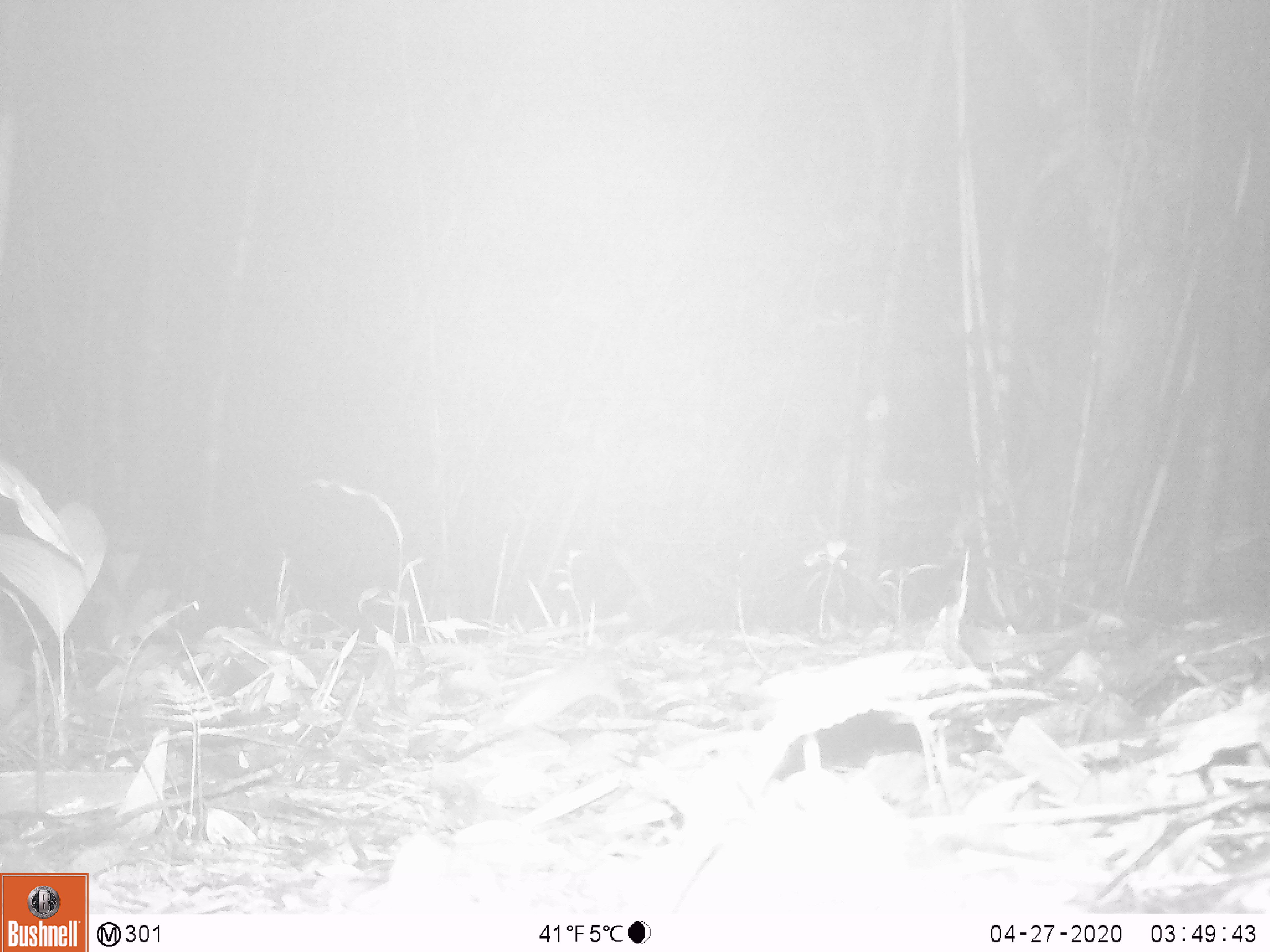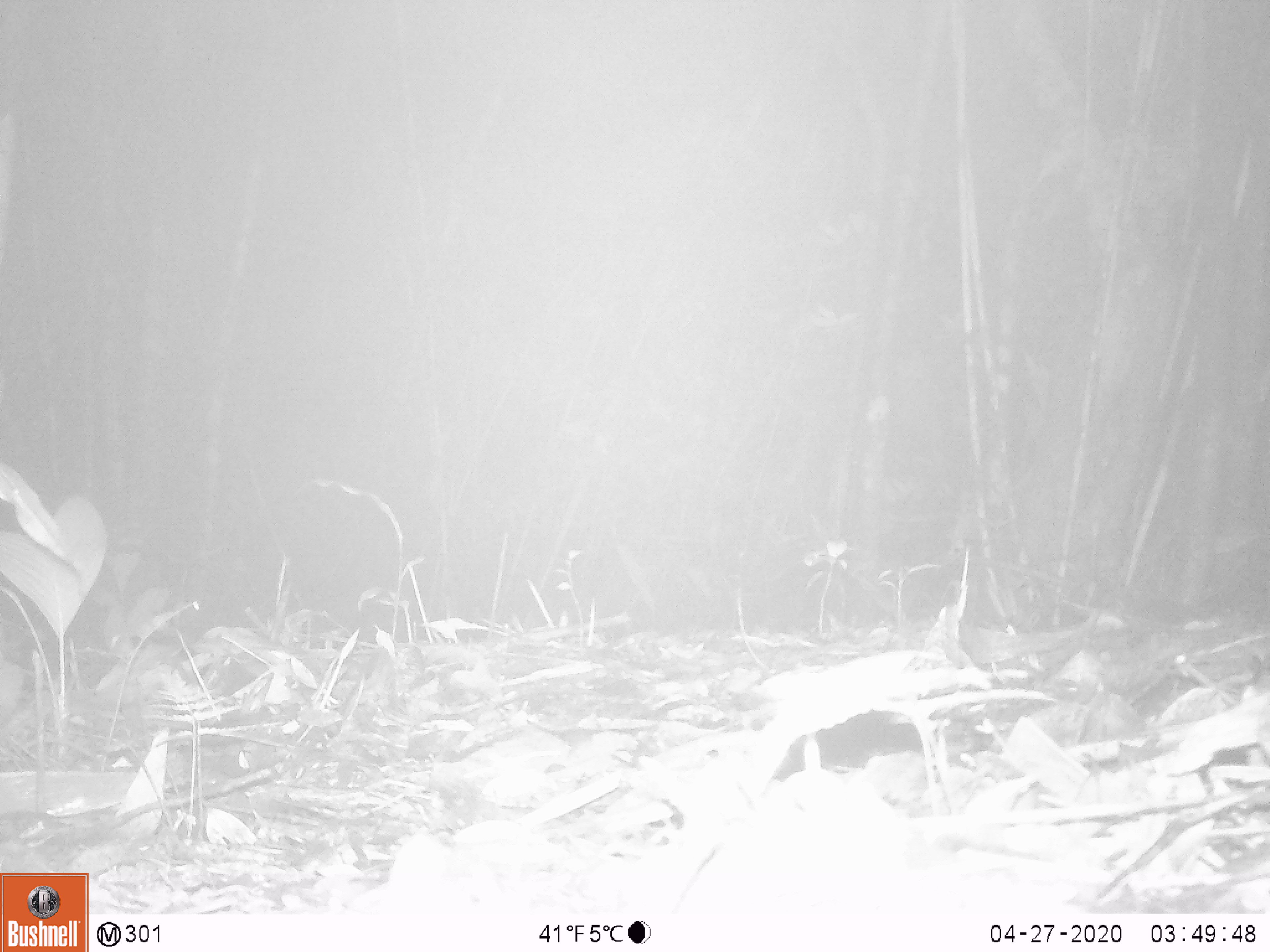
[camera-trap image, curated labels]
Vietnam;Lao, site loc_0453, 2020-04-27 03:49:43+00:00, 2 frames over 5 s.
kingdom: Animalia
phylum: Chordata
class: Mammalia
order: Rodentia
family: Muridae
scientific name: Muridae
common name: old-world mice and rats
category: unidentified murid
Unidentified murid (old-world mice and rats) (Muridae). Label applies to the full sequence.